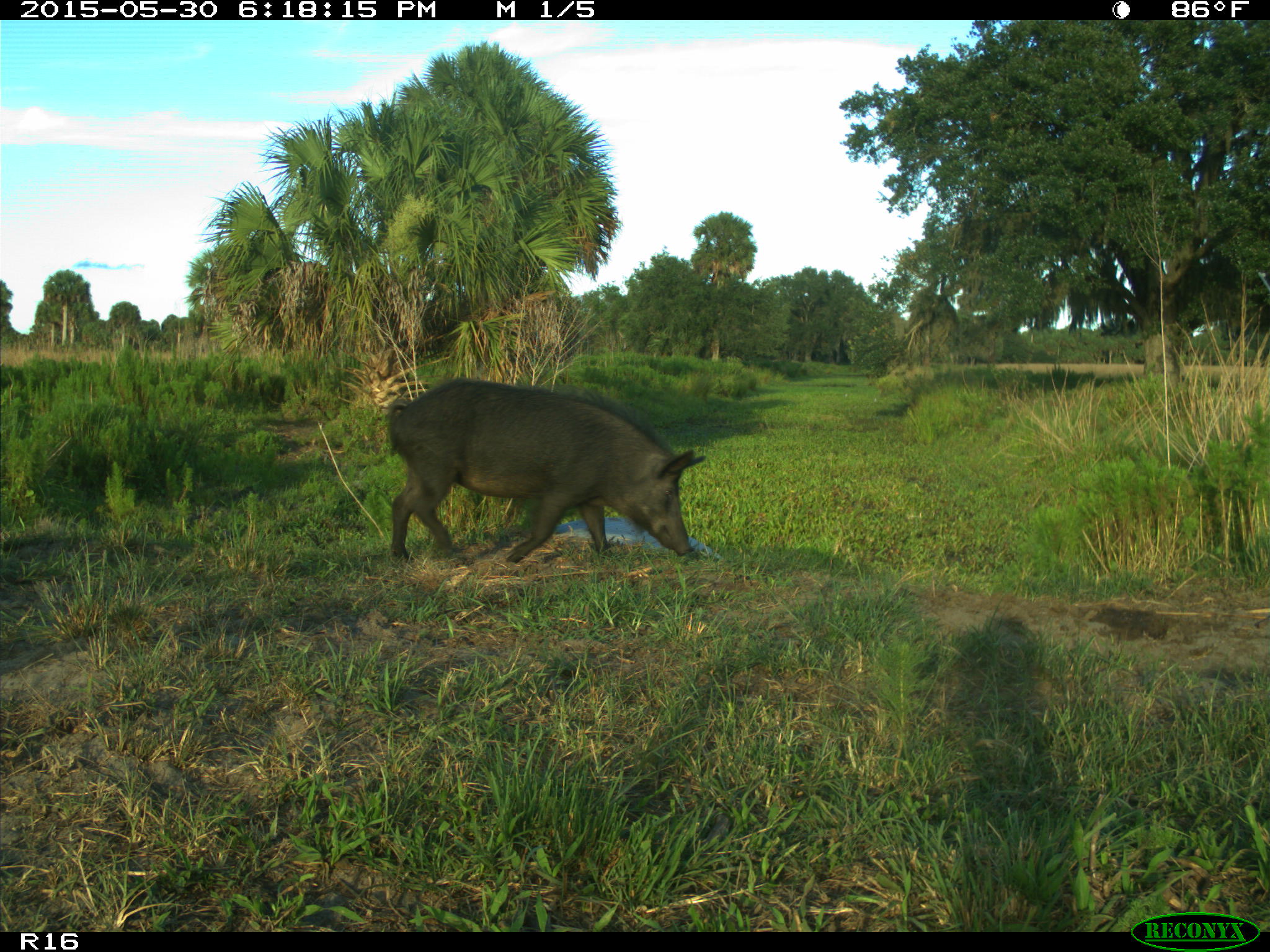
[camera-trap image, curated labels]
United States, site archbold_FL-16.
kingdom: Animalia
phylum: Chordata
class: Mammalia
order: Artiodactyla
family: Suidae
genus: Sus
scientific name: Sus scrofa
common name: wild boar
Sus scrofa (wild boar).